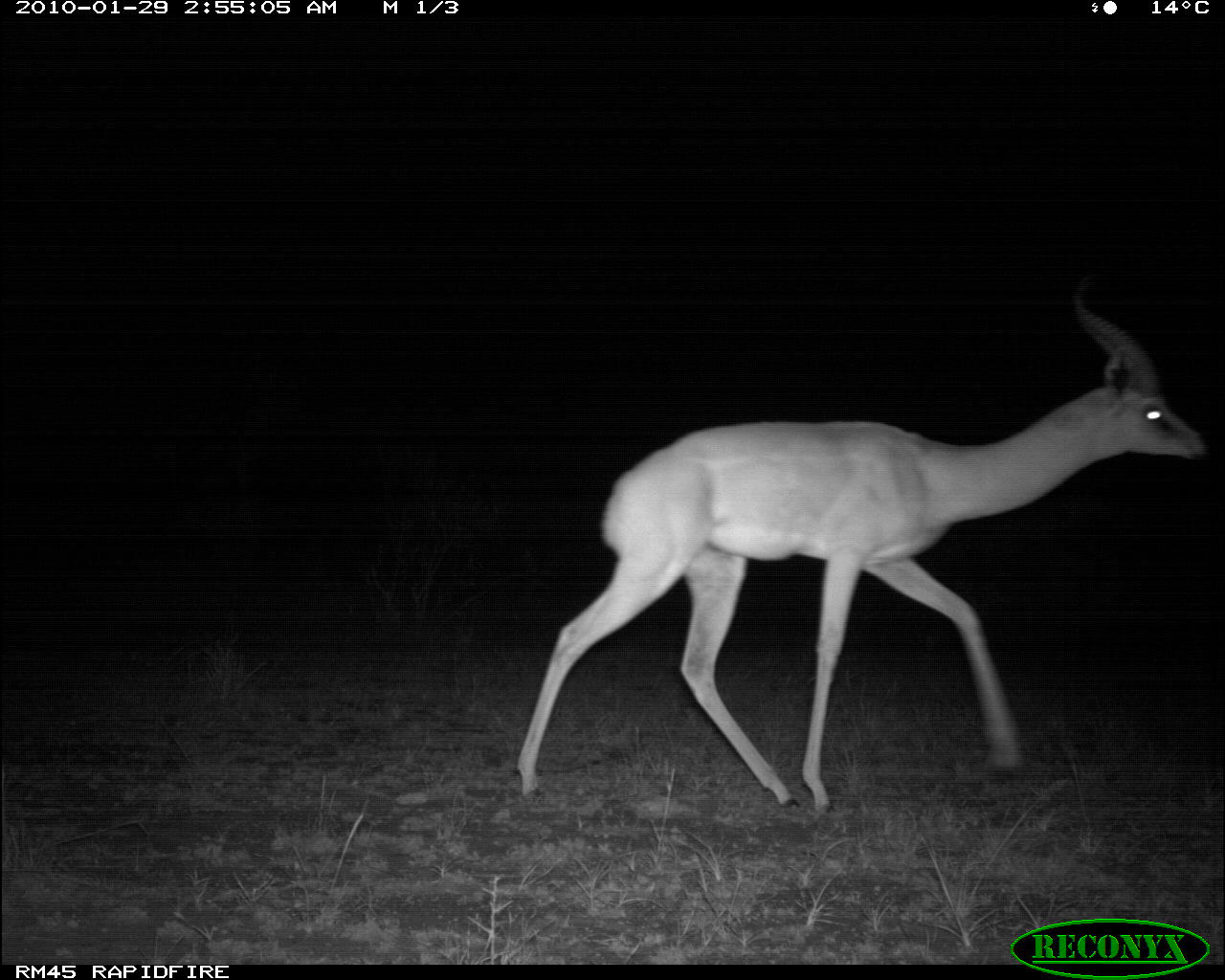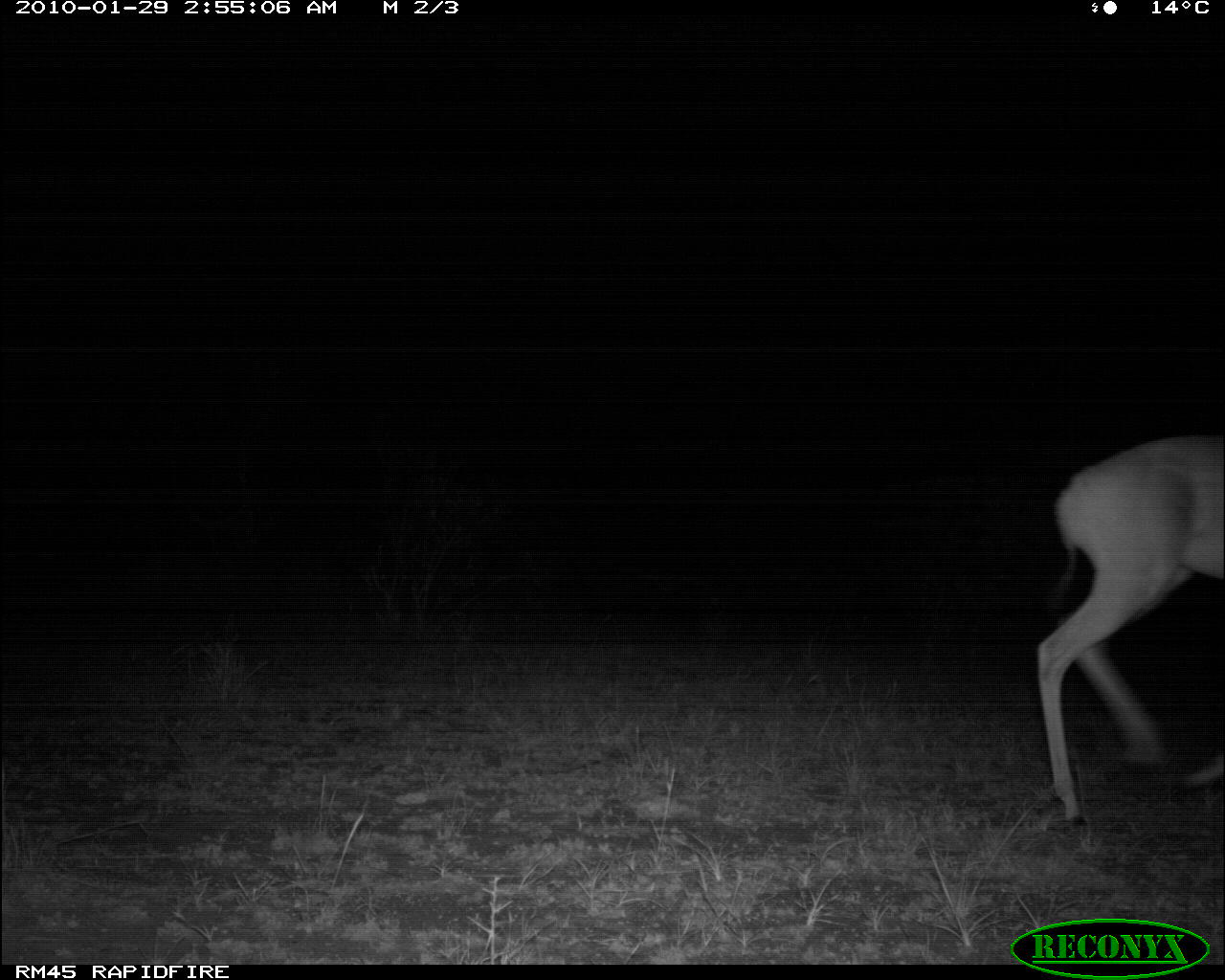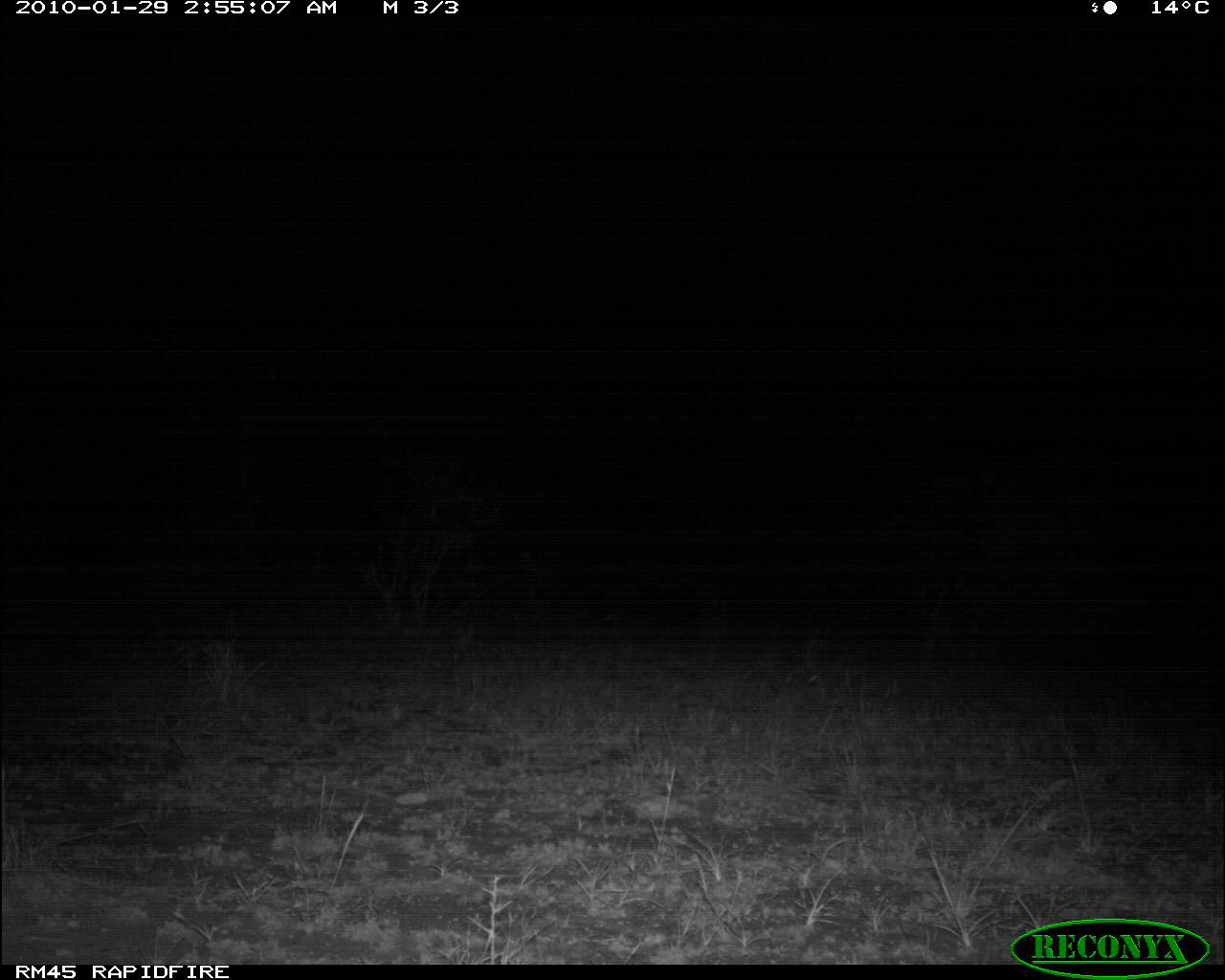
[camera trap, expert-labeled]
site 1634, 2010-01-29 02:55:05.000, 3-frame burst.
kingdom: Animalia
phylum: Chordata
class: Mammalia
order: Artiodactyla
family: Bovidae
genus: Litocranius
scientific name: Litocranius walleri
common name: gerenuk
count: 1